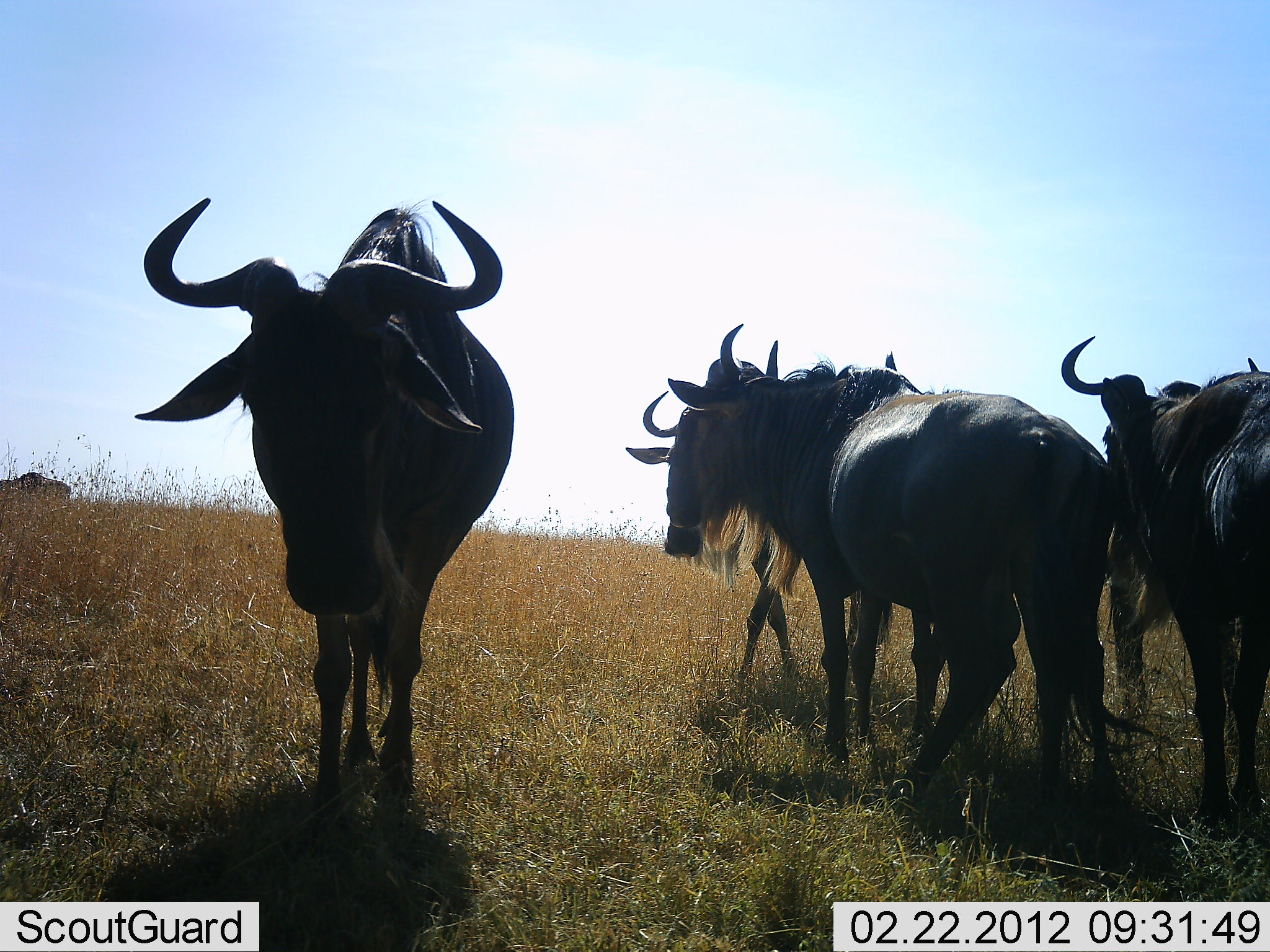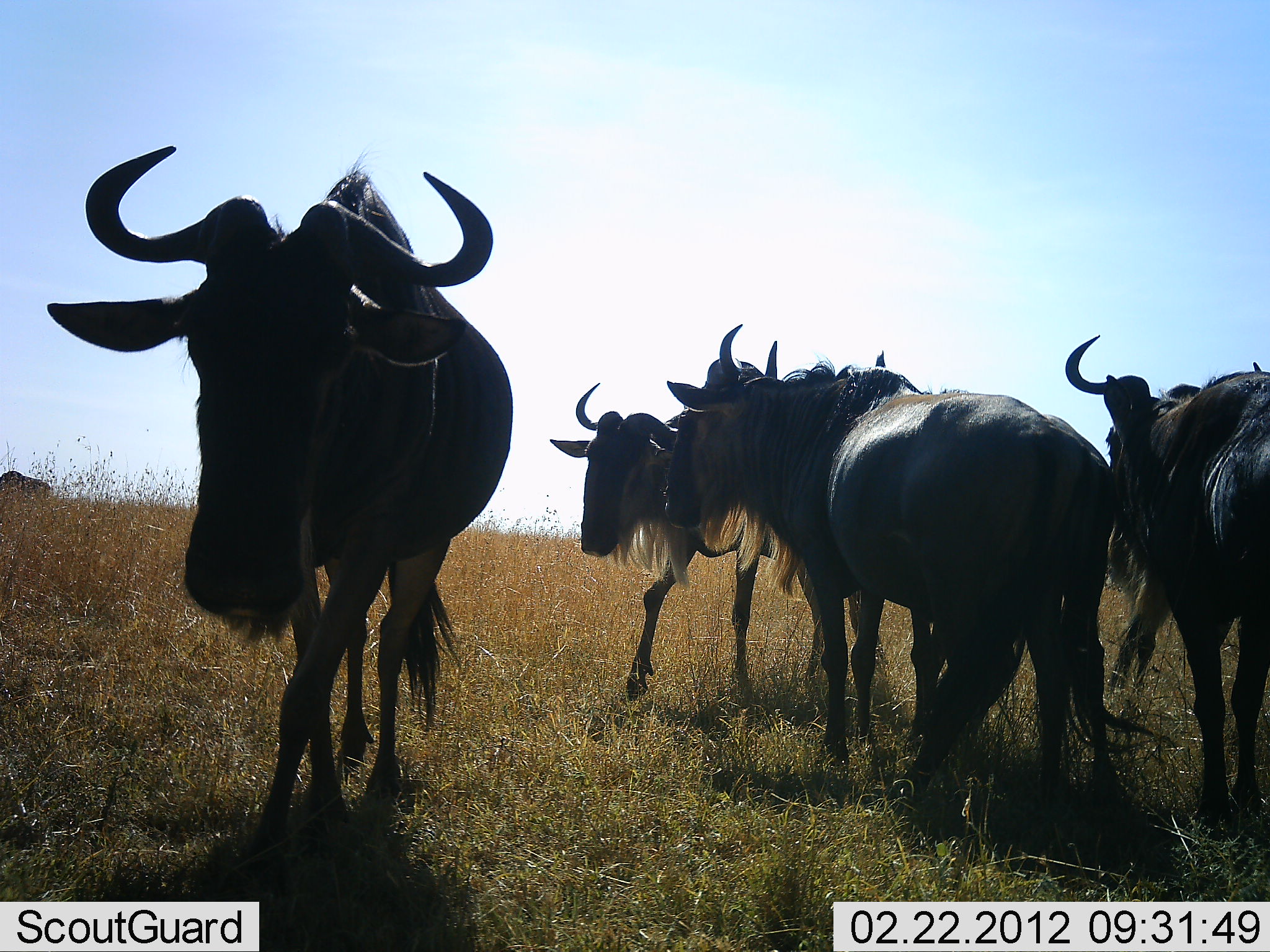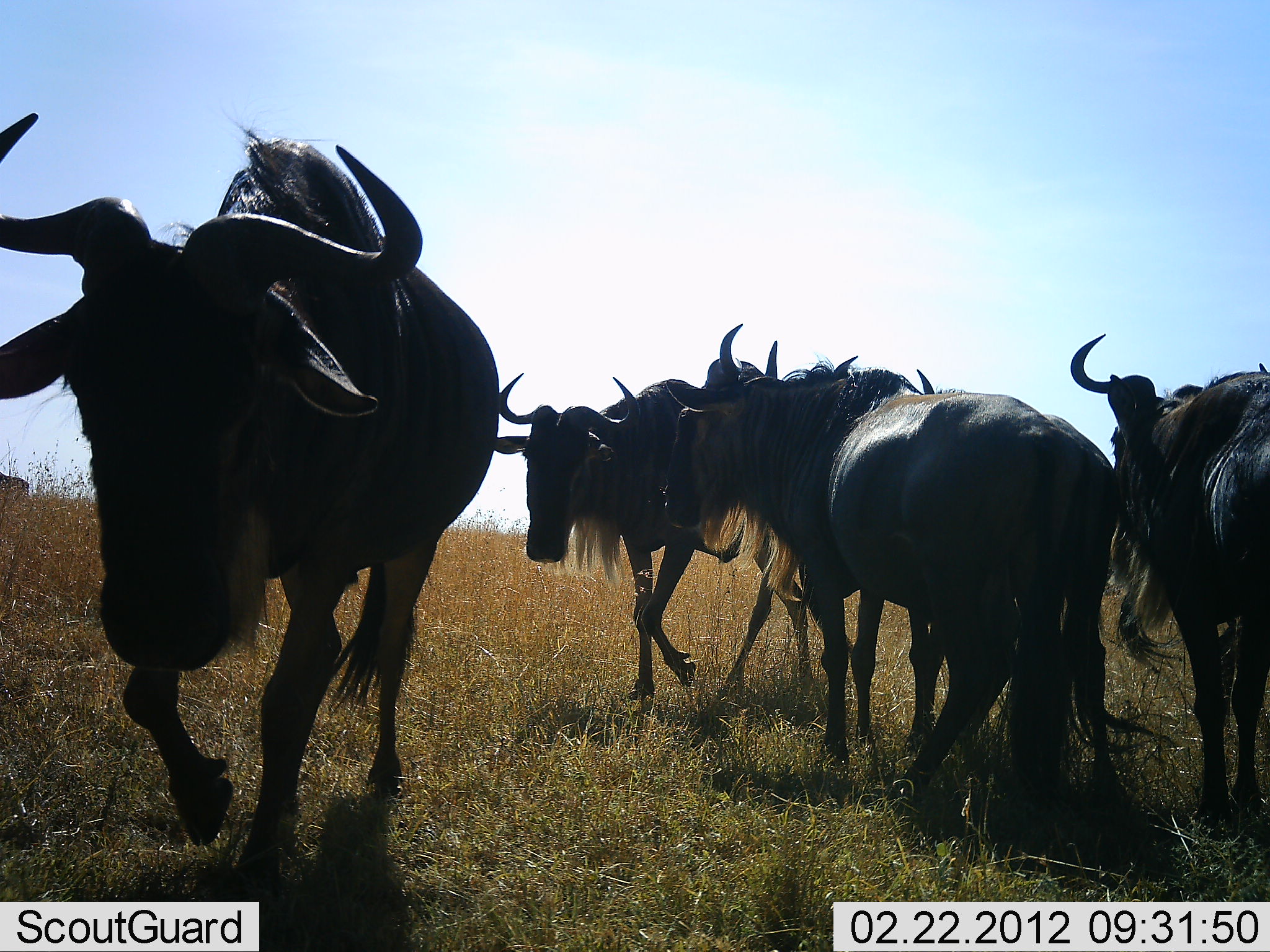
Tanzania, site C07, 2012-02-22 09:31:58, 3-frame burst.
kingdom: Animalia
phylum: Chordata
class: Mammalia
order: Artiodactyla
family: Bovidae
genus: Connochaetes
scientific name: Connochaetes taurinus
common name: blue wildebeest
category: wildebeest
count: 6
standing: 94%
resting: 6%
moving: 81%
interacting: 0%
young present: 0%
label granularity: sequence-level